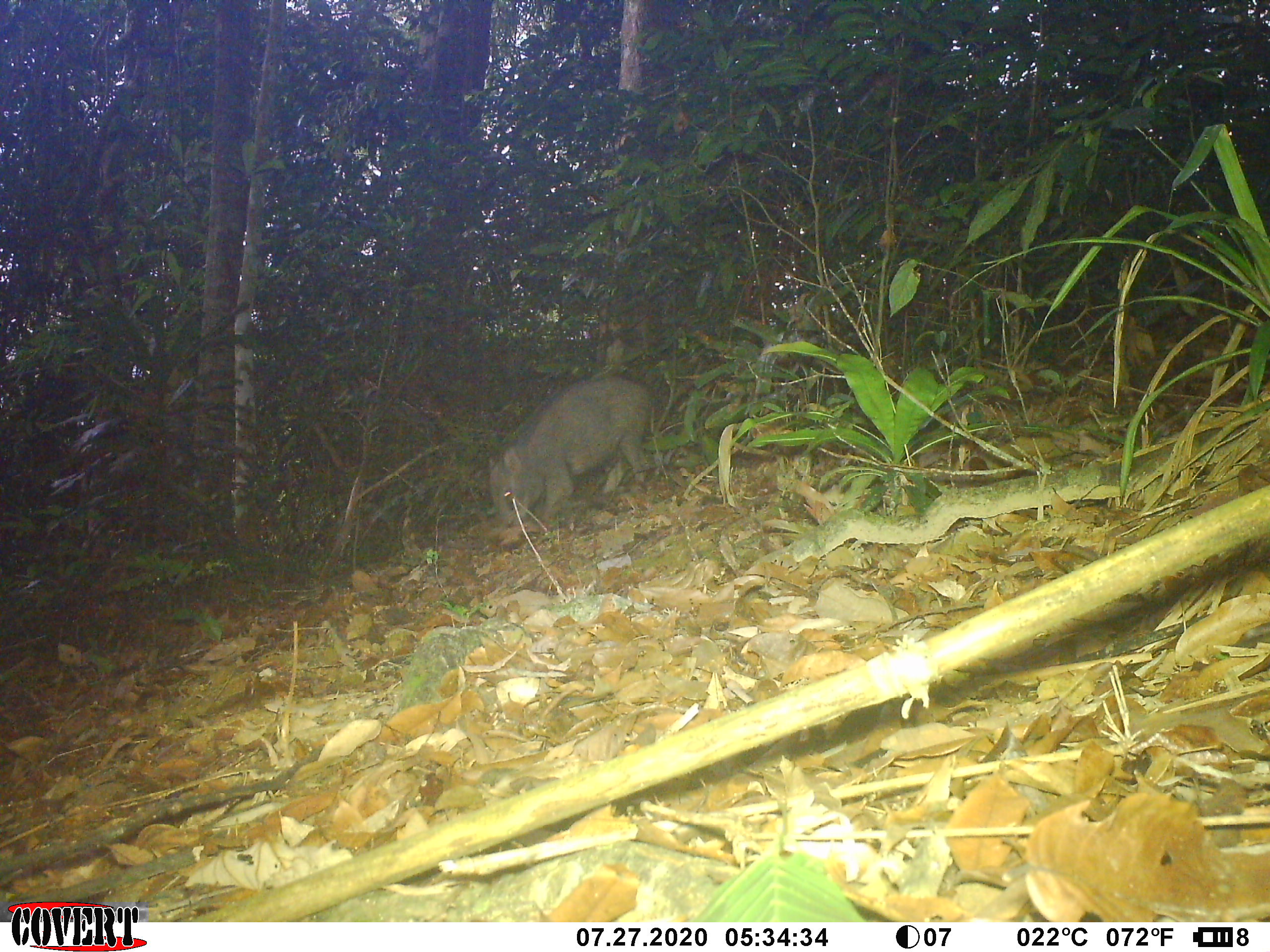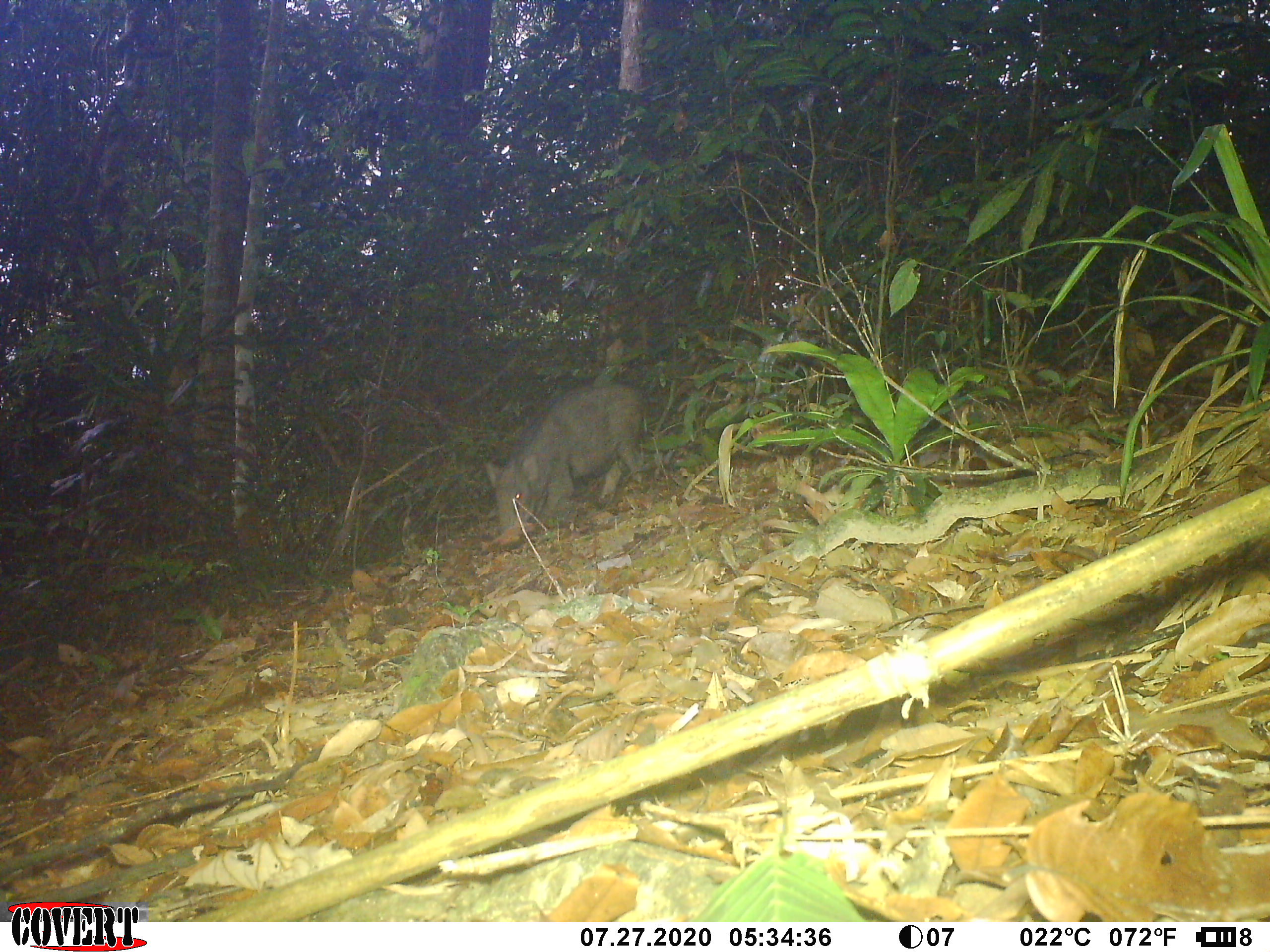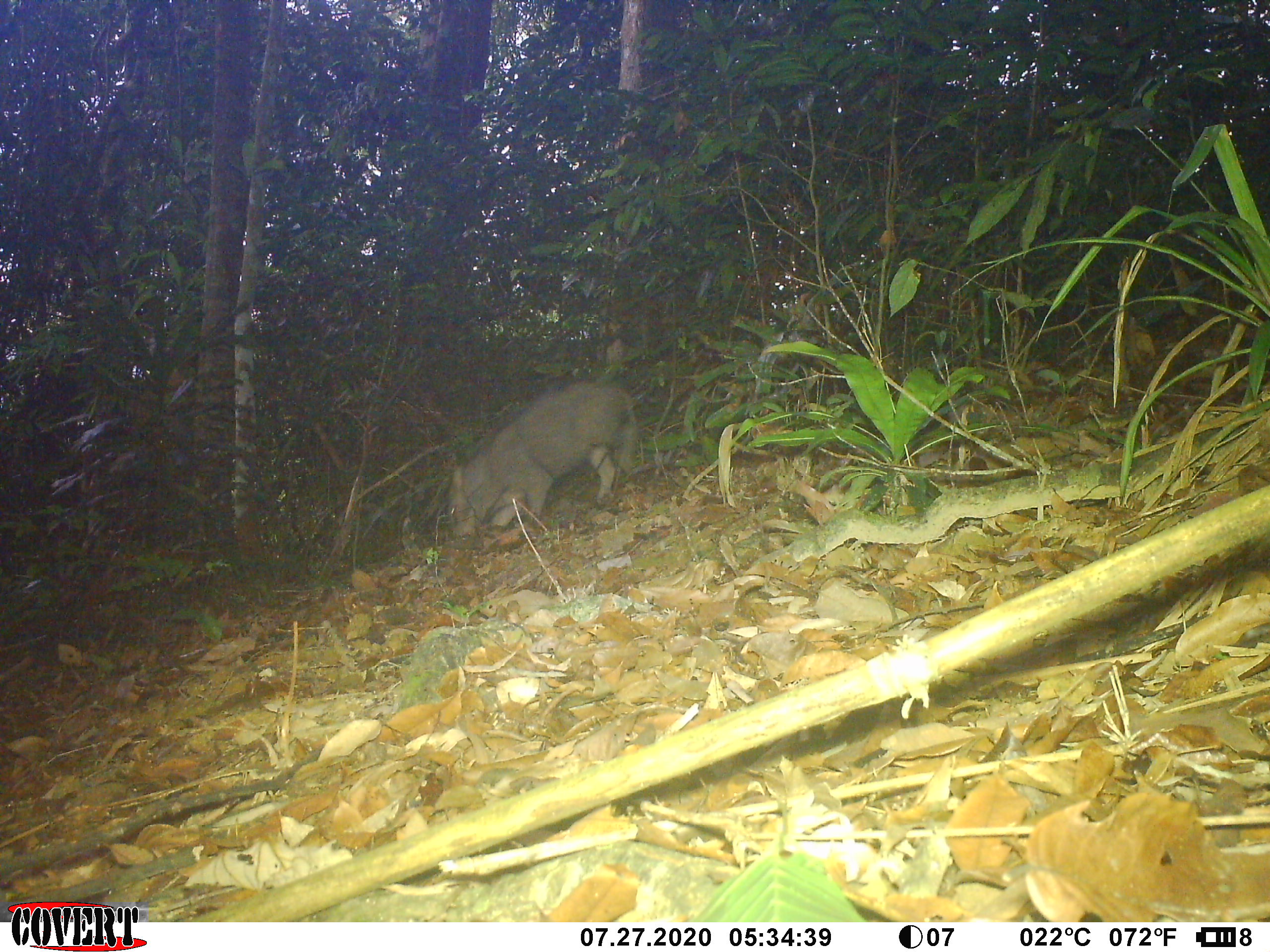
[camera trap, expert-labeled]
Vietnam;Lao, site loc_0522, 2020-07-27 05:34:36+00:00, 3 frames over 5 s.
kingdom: Animalia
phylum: Chordata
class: Mammalia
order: Artiodactyla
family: Suidae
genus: Sus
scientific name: Sus scrofa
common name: eurasian wild pig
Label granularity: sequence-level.